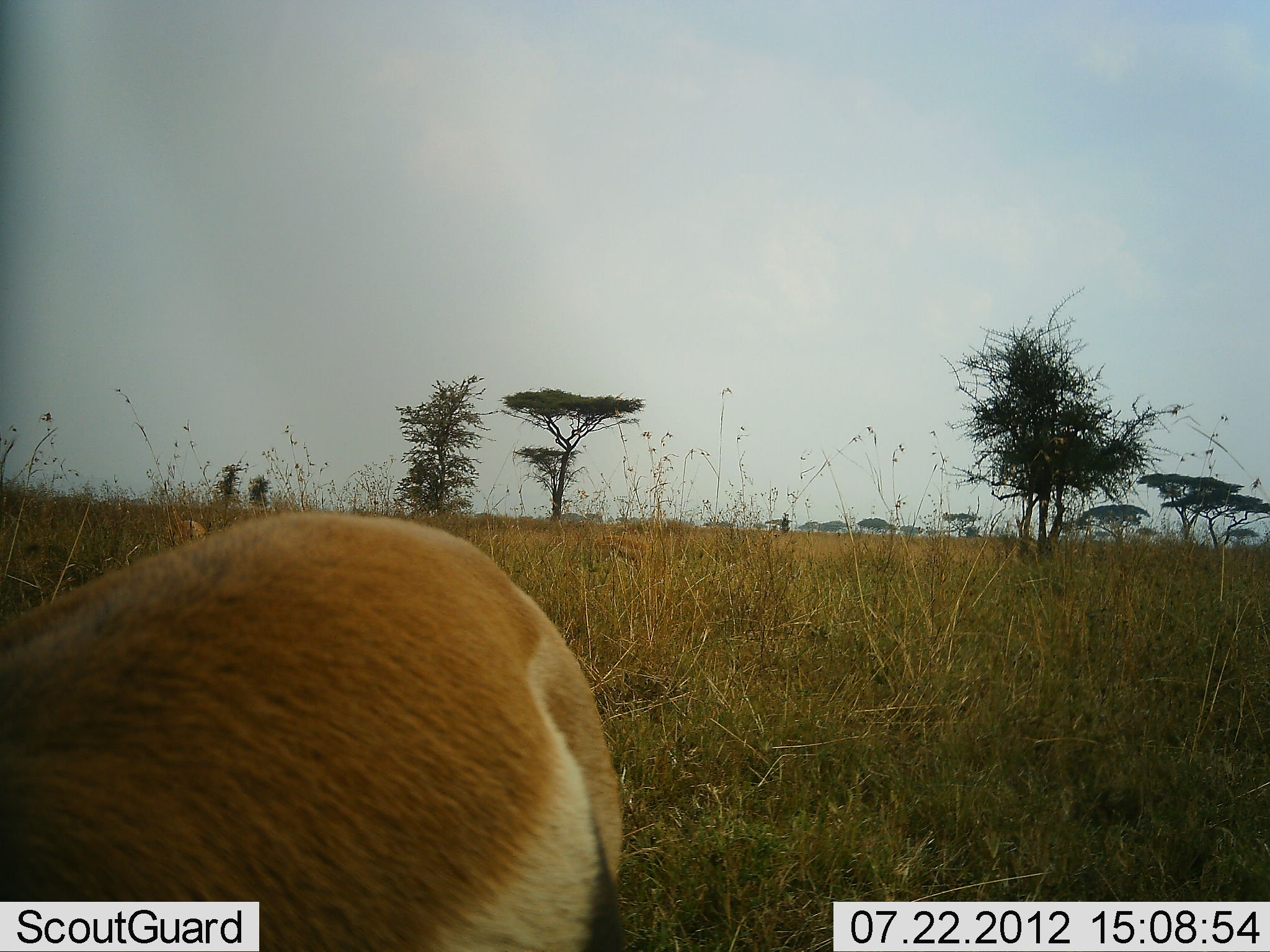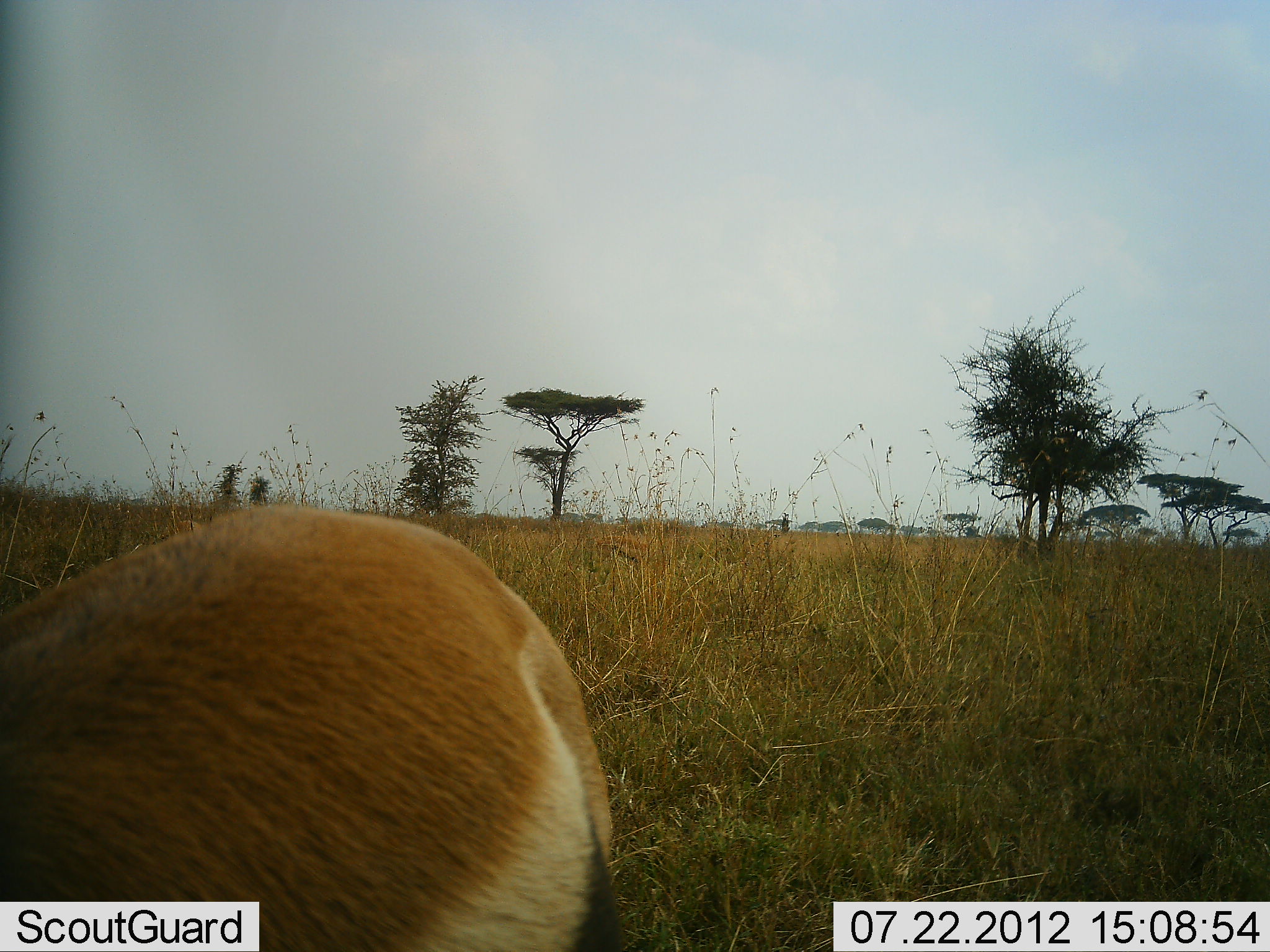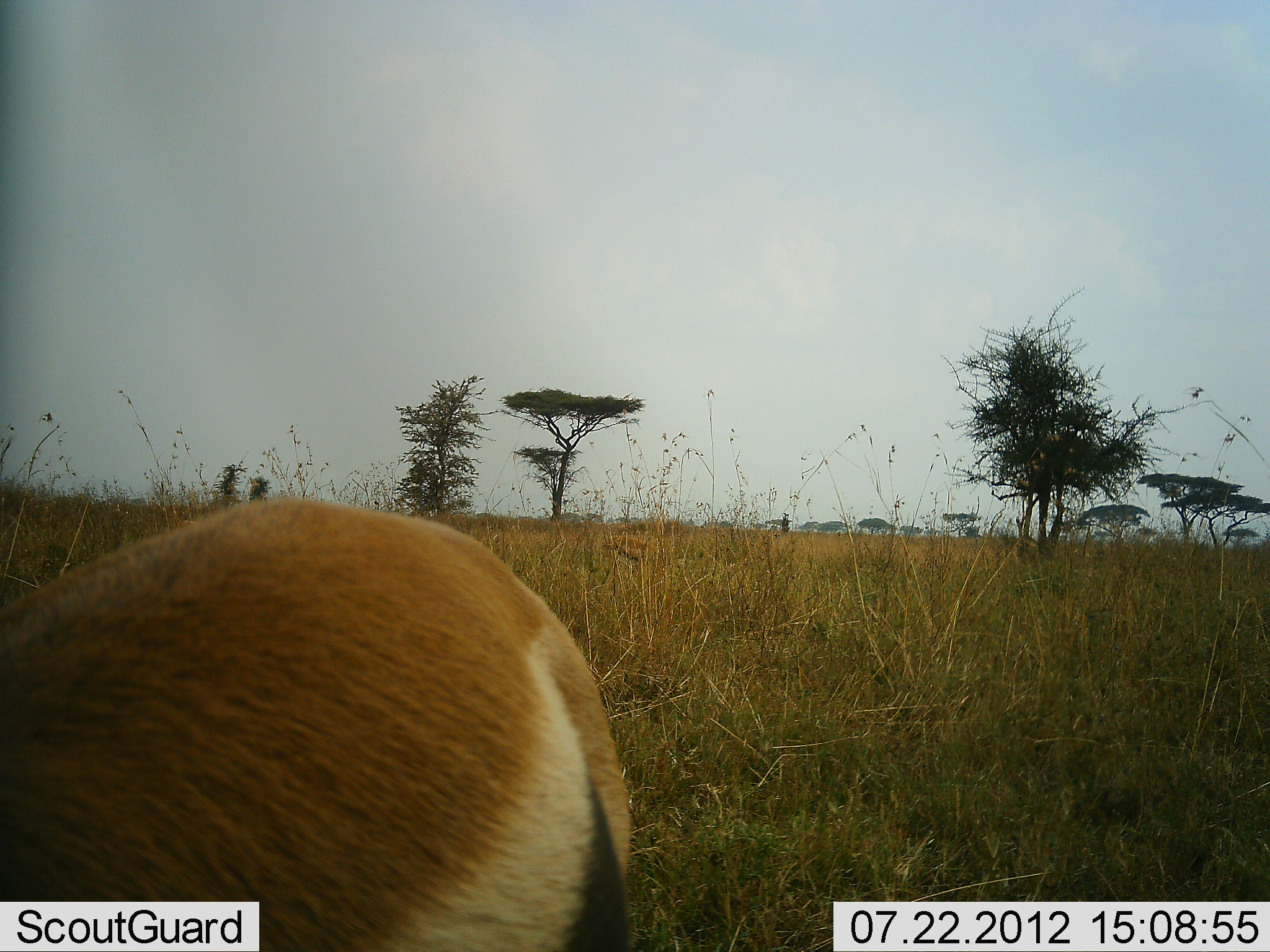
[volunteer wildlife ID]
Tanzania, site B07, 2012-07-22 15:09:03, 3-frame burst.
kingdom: Animalia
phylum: Chordata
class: Mammalia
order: Artiodactyla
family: Bovidae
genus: Eudorcas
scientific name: Eudorcas thomsonii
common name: thomson's gazelle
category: gazellethomsons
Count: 1.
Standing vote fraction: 90%.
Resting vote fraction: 0%.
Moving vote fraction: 0%.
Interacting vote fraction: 0%.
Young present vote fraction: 0%.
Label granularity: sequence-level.